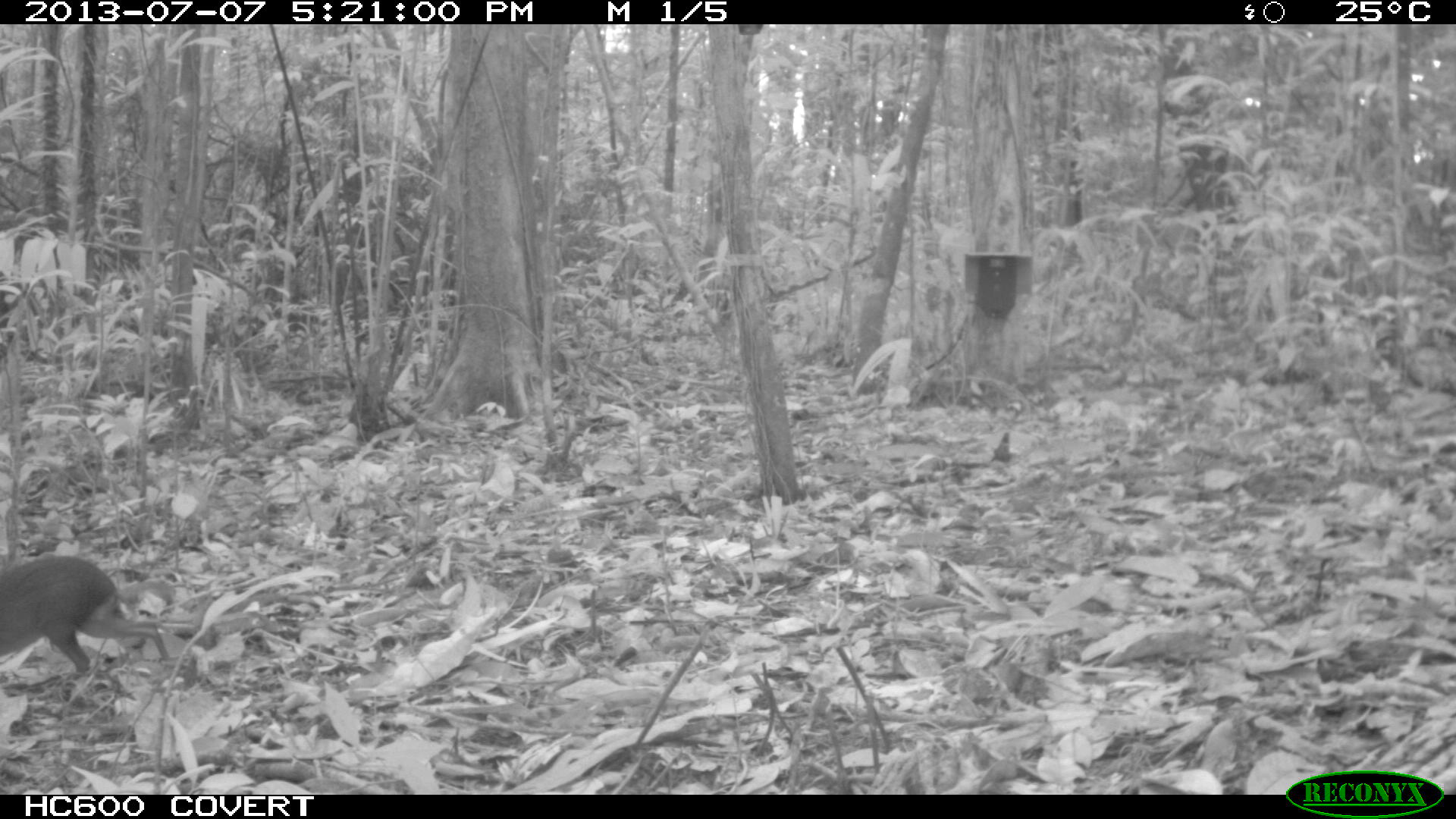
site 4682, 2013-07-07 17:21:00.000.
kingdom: Animalia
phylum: Chordata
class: Mammalia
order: Rodentia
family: Dasyproctidae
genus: Myoprocta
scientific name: Myoprocta pratti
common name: green acouchi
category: myoprocta pratii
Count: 1.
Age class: adult.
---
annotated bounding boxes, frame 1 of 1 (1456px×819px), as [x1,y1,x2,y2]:
myoprocta pratii: [1,553,167,676]